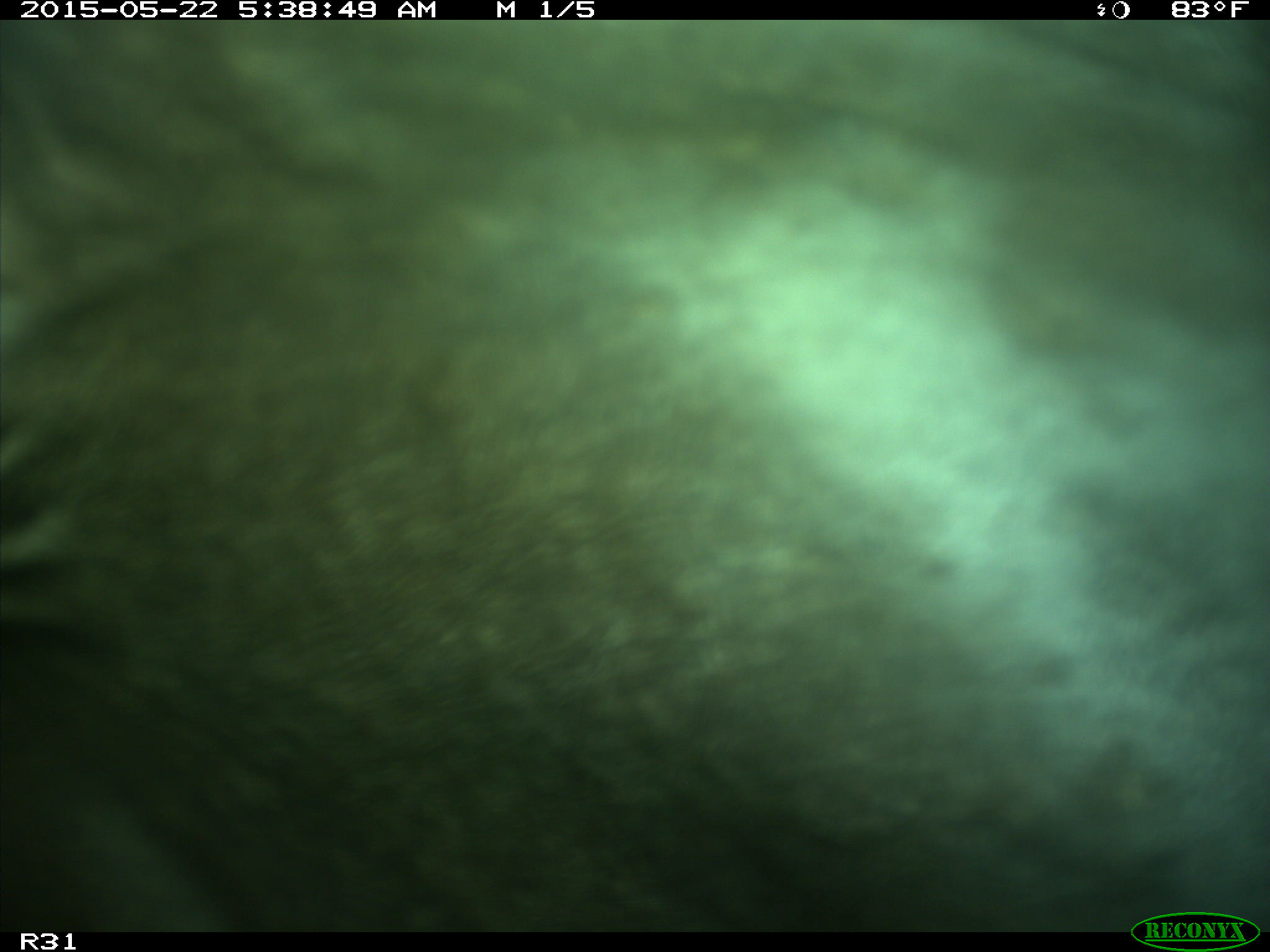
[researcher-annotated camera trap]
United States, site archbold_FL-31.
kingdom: Animalia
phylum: Chordata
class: Mammalia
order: Artiodactyla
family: Bovidae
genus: Bos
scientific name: Bos taurus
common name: domestic cow